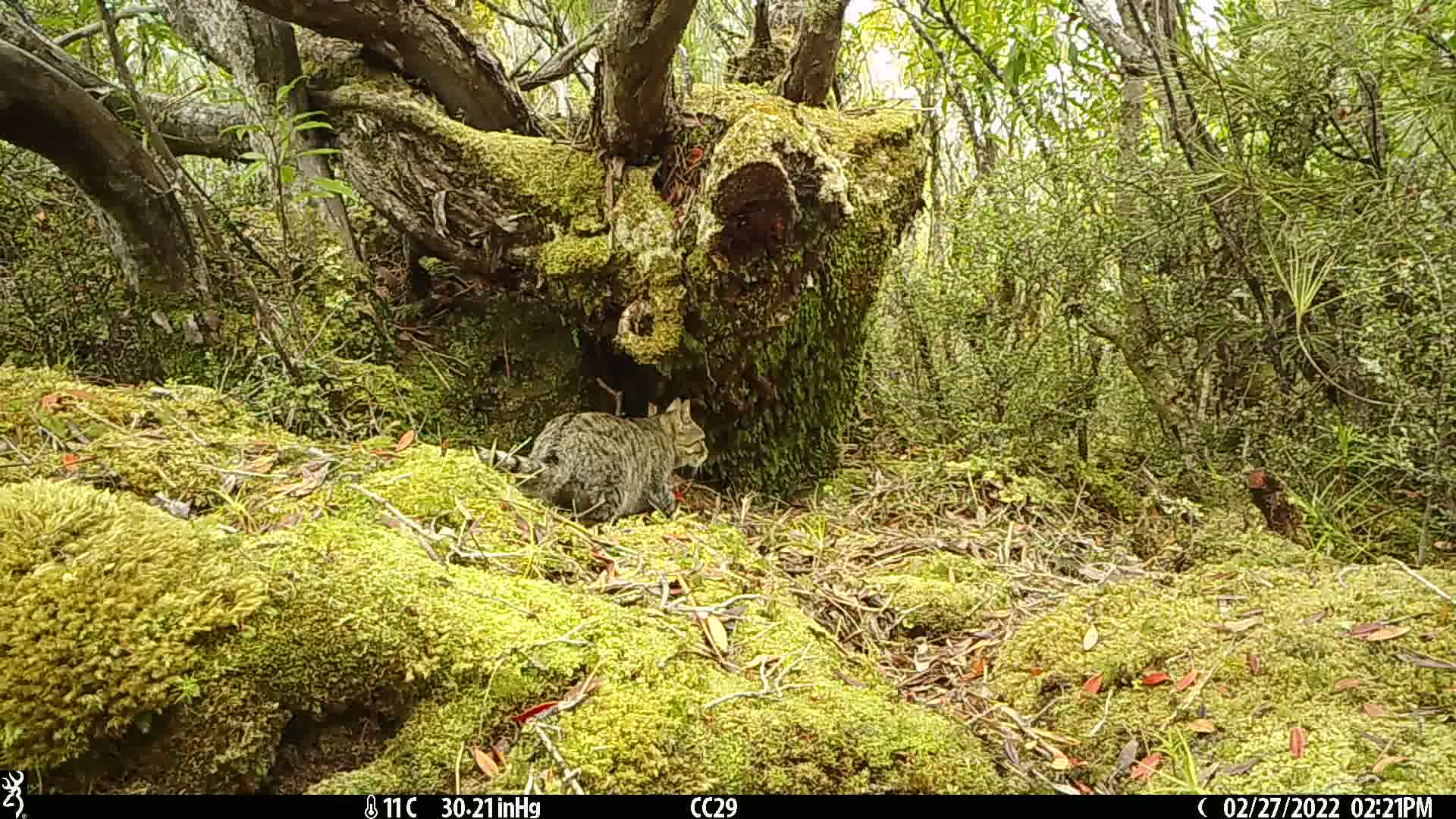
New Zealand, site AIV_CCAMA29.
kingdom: Animalia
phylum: Chordata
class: Mammalia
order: Carnivora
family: Felidae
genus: Felis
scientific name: Felis catus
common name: domestic cat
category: cat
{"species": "cat (domestic cat) (Felis catus)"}